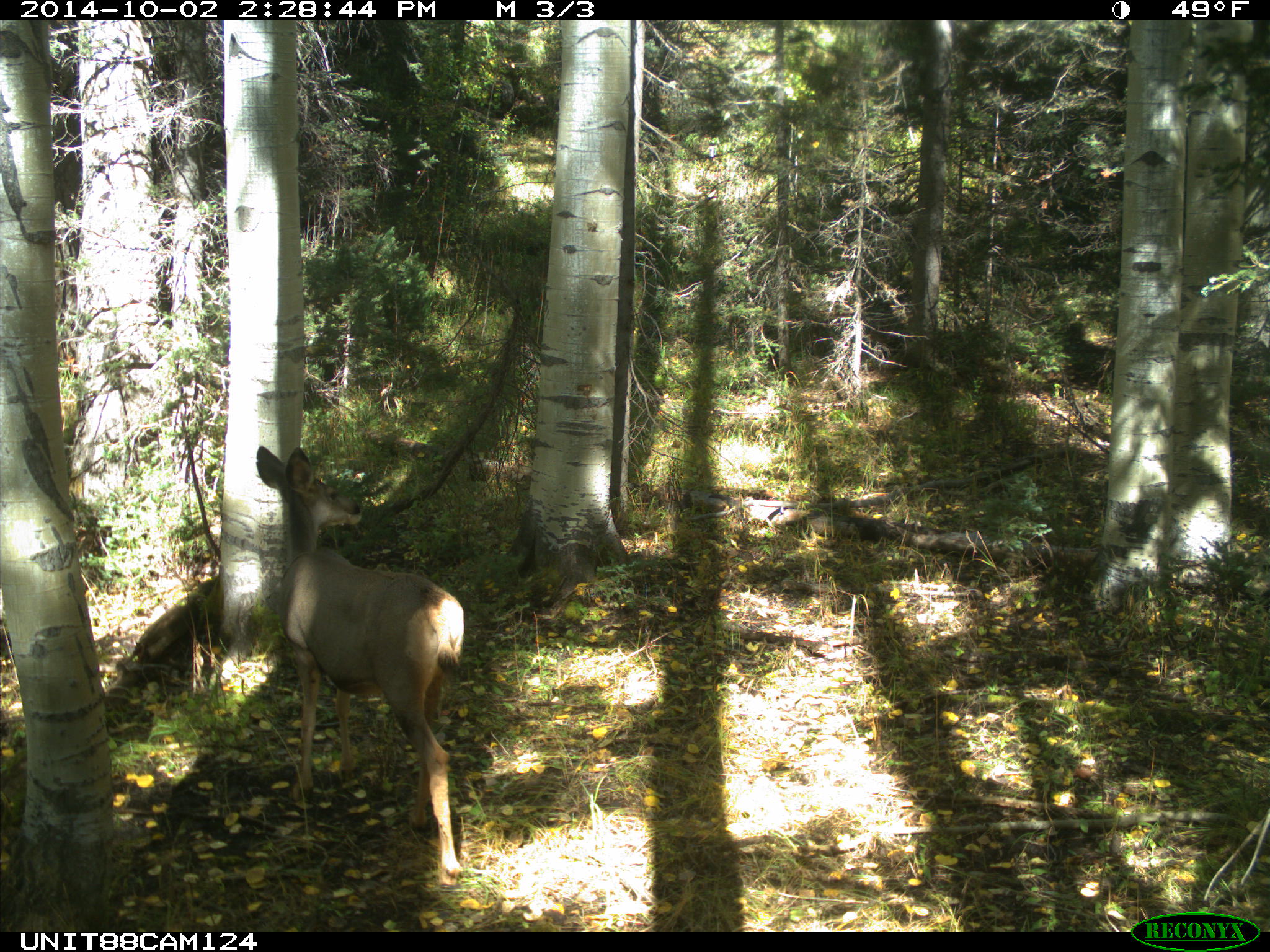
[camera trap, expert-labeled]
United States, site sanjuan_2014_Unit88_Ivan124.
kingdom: Animalia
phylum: Chordata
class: Mammalia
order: Artiodactyla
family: Cervidae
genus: Odocoileus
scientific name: Odocoileus hemionus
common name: mule deer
Odocoileus hemionus (mule deer).